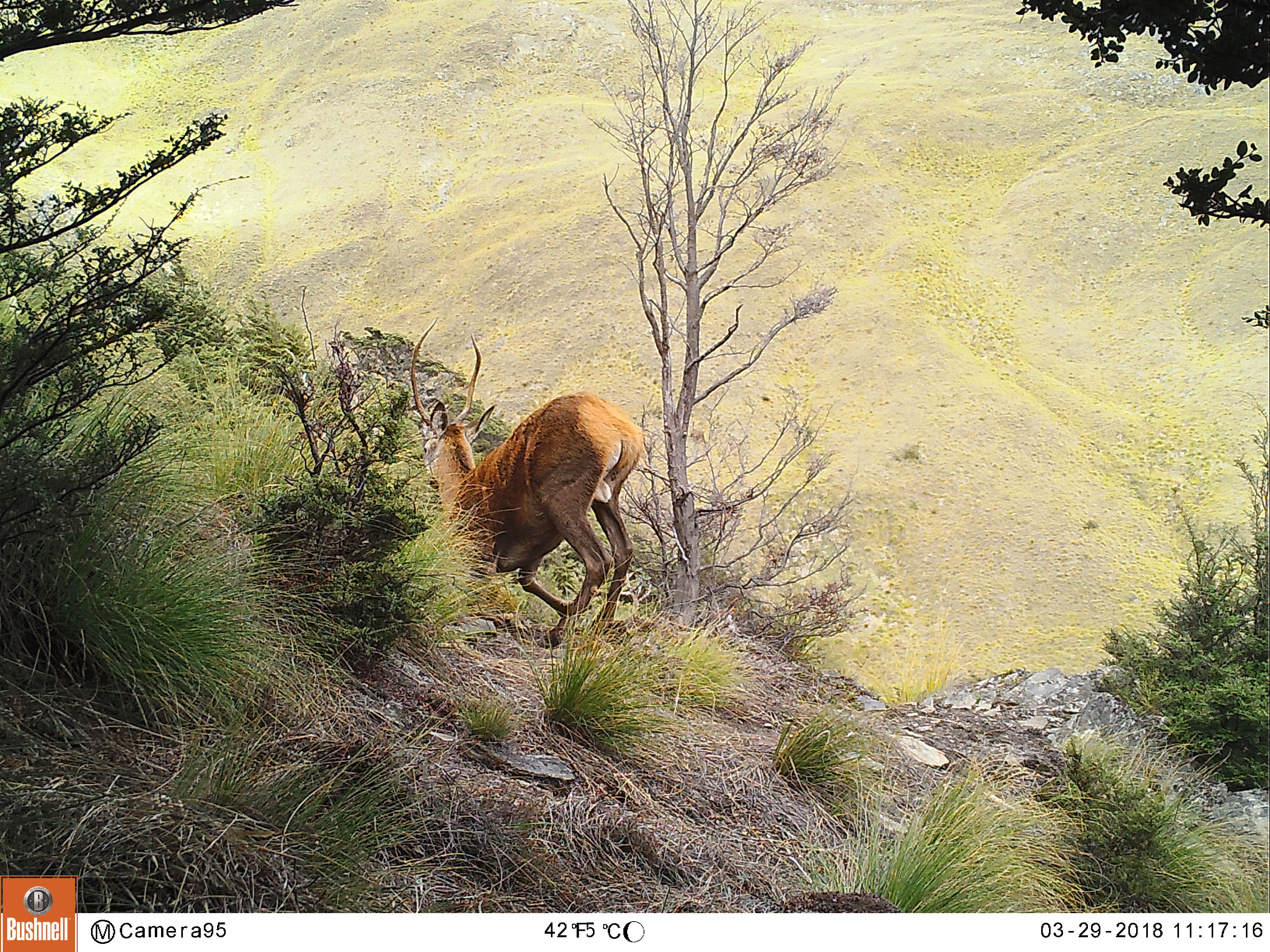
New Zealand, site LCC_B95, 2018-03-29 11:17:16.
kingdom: Animalia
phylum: Chordata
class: Mammalia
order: Artiodactyla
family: Cervidae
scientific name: Cervidae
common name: deer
Deer (Cervidae).